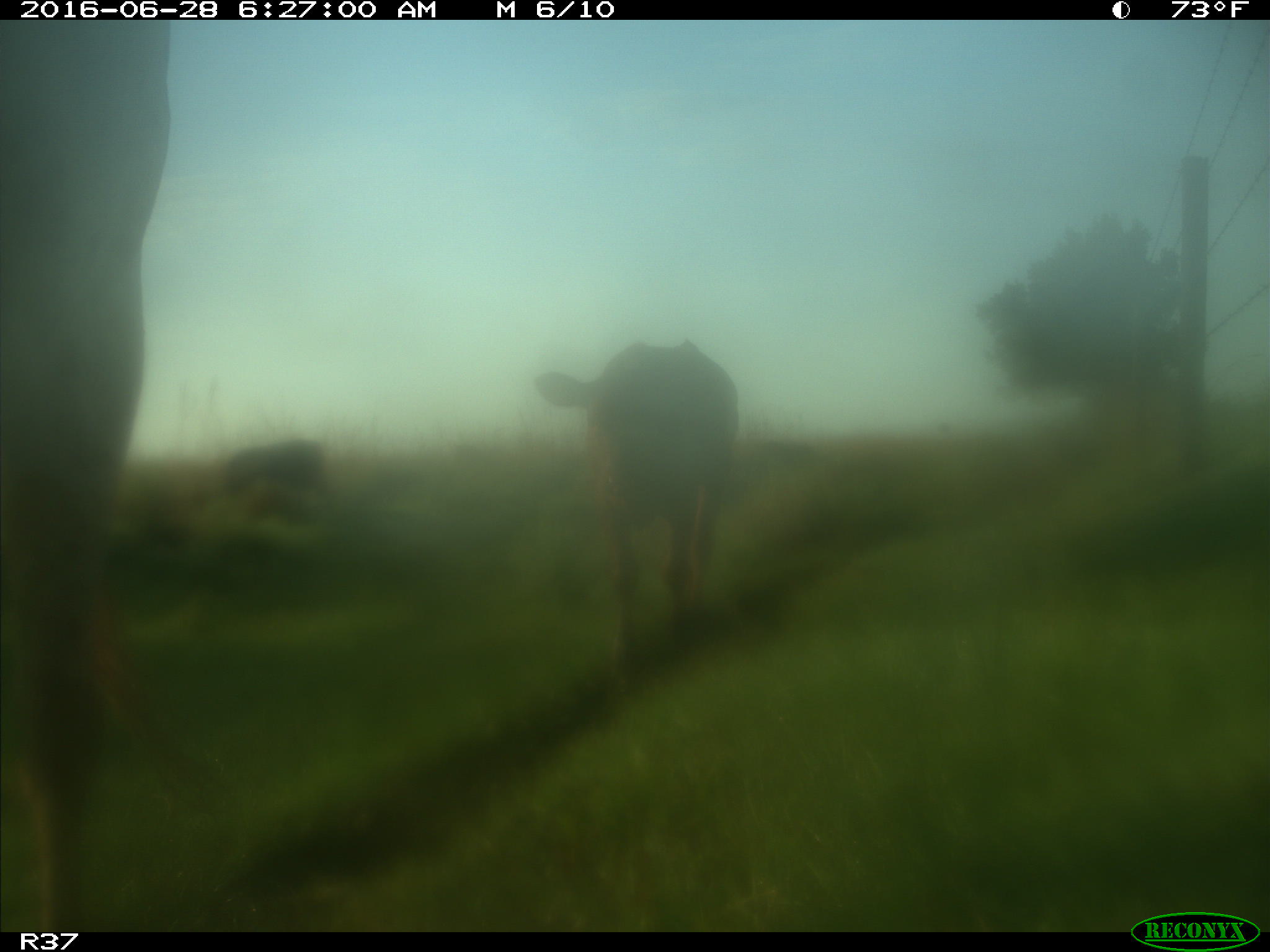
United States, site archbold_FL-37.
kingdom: Animalia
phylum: Chordata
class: Mammalia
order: Artiodactyla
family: Bovidae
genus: Bos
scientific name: Bos taurus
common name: domestic cow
Bos taurus (domestic cow).